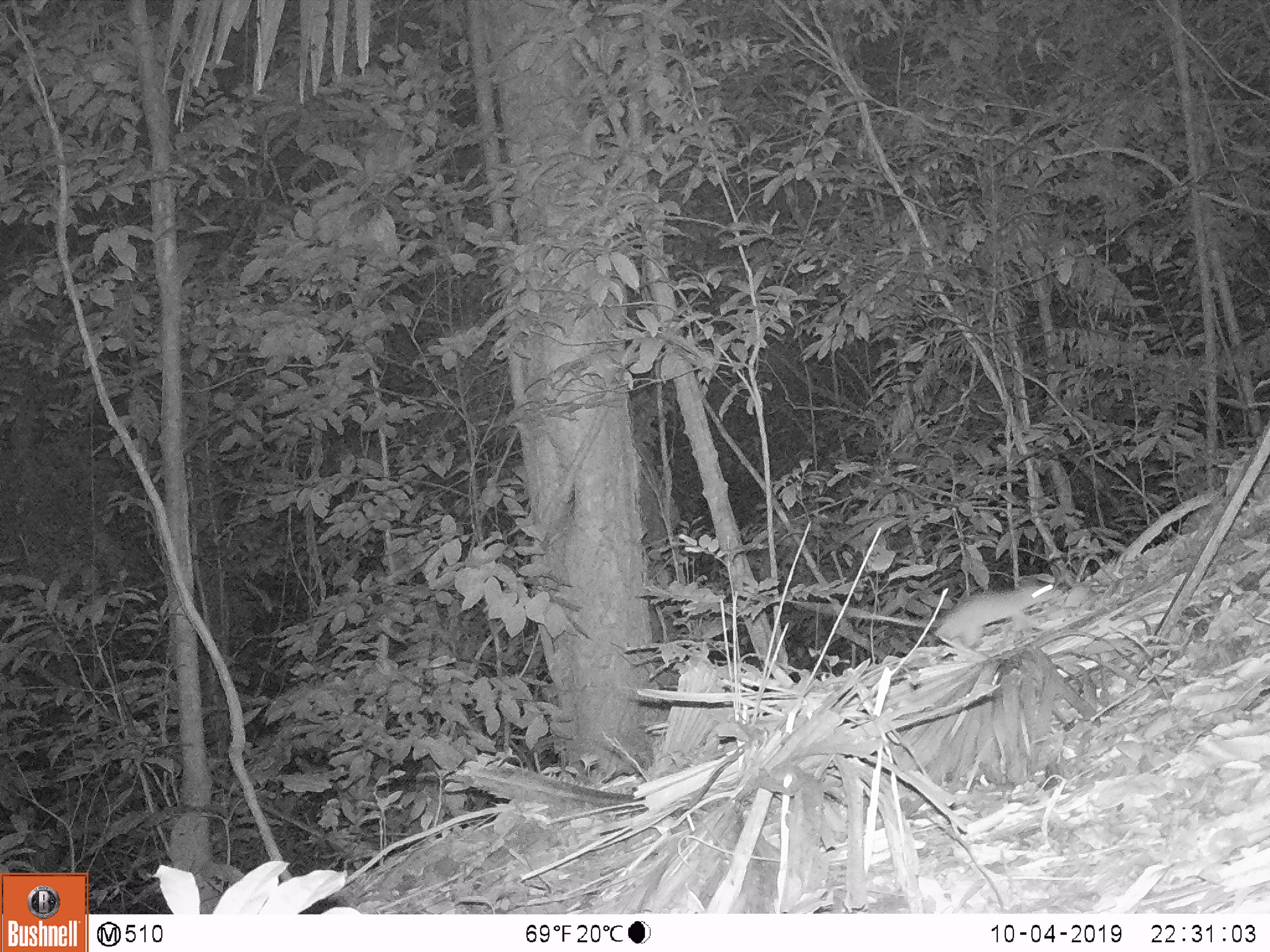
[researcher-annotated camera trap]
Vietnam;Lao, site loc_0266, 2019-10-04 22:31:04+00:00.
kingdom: Animalia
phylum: Chordata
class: Mammalia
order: Rodentia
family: Muridae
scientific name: Muridae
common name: old-world mice and rats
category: unidentified murid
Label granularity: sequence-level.